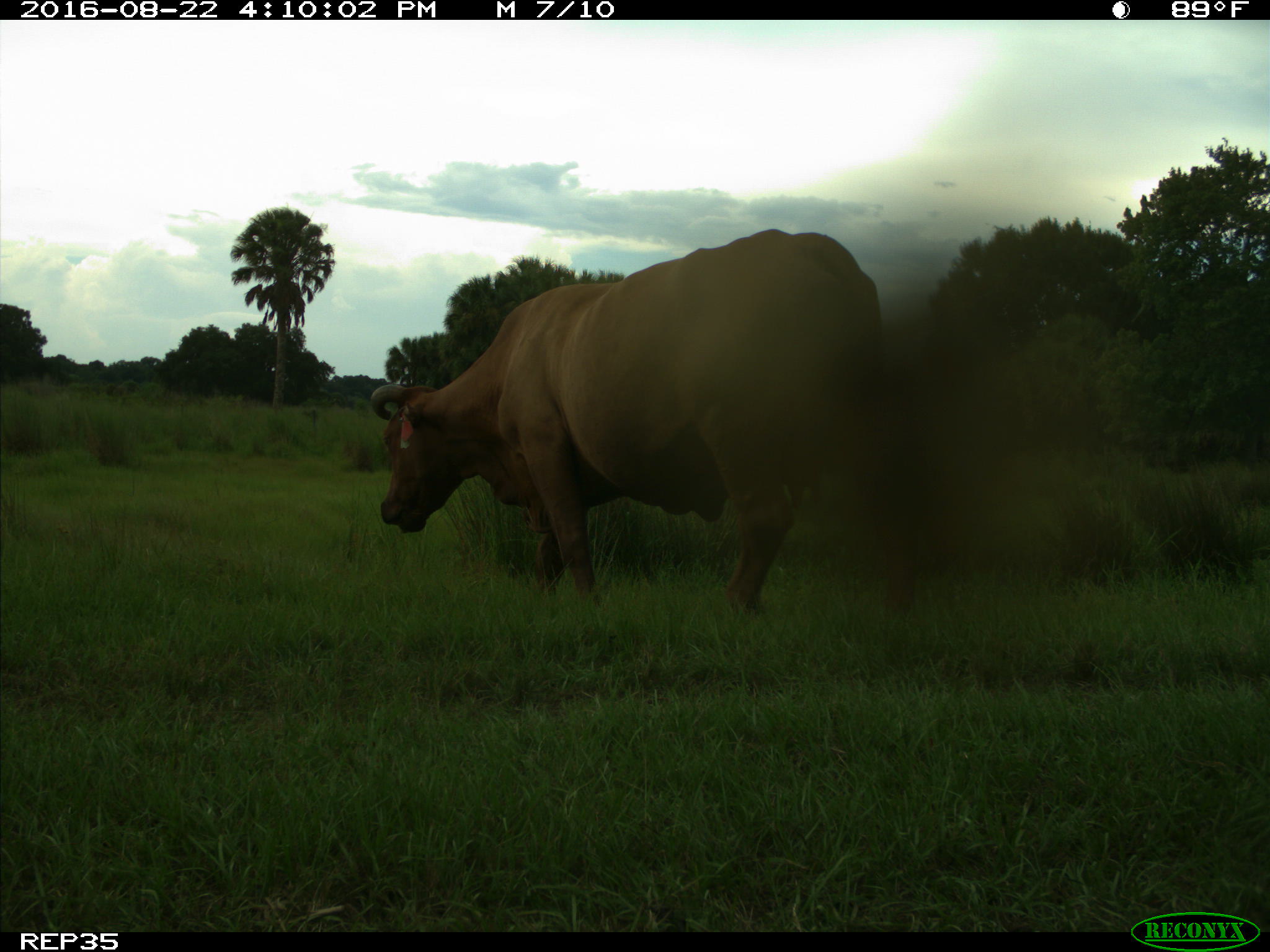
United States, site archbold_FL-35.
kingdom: Animalia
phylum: Chordata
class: Mammalia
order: Artiodactyla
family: Bovidae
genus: Bos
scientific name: Bos taurus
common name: domestic cow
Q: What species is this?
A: Bos taurus (domestic cow).